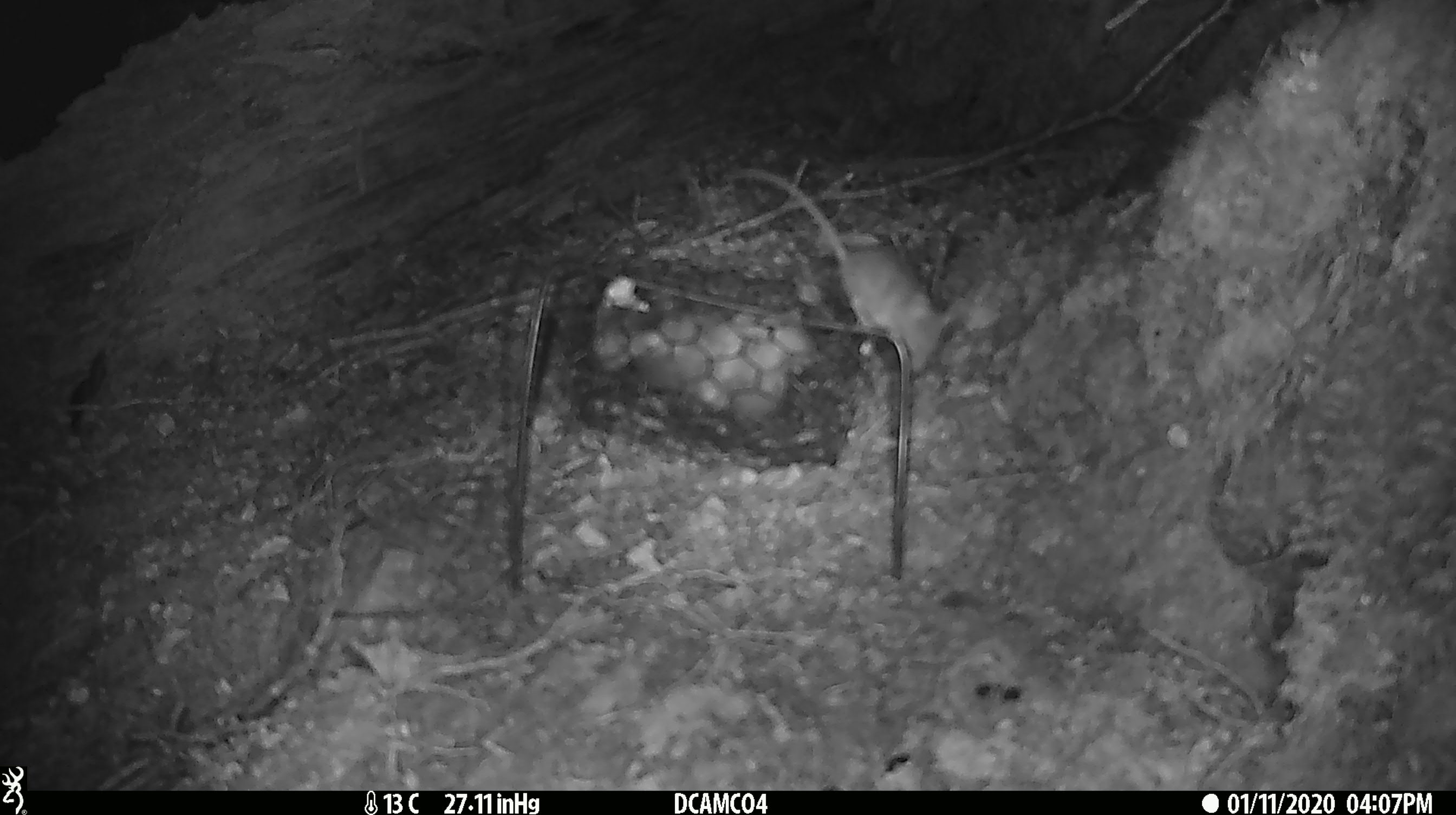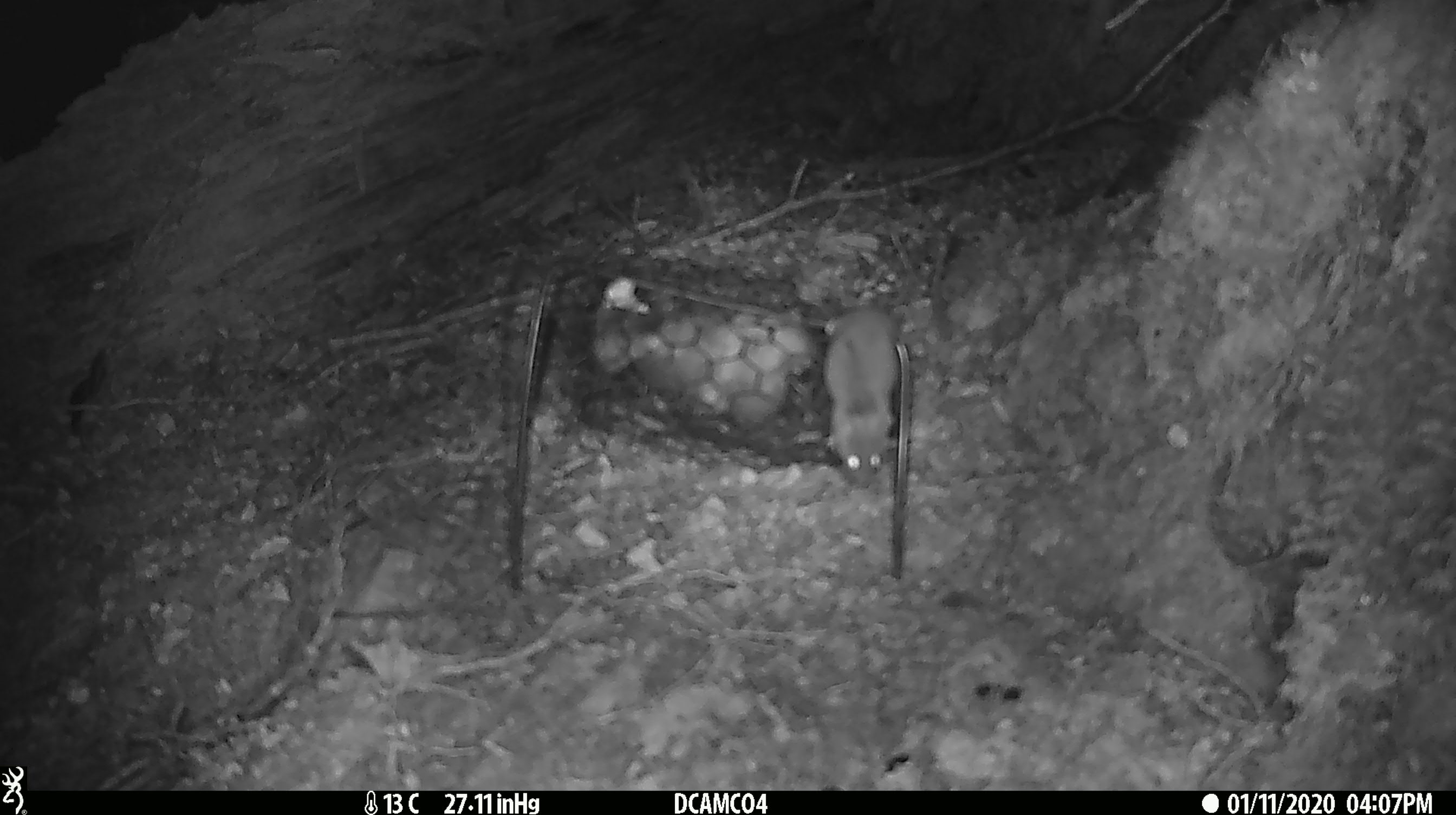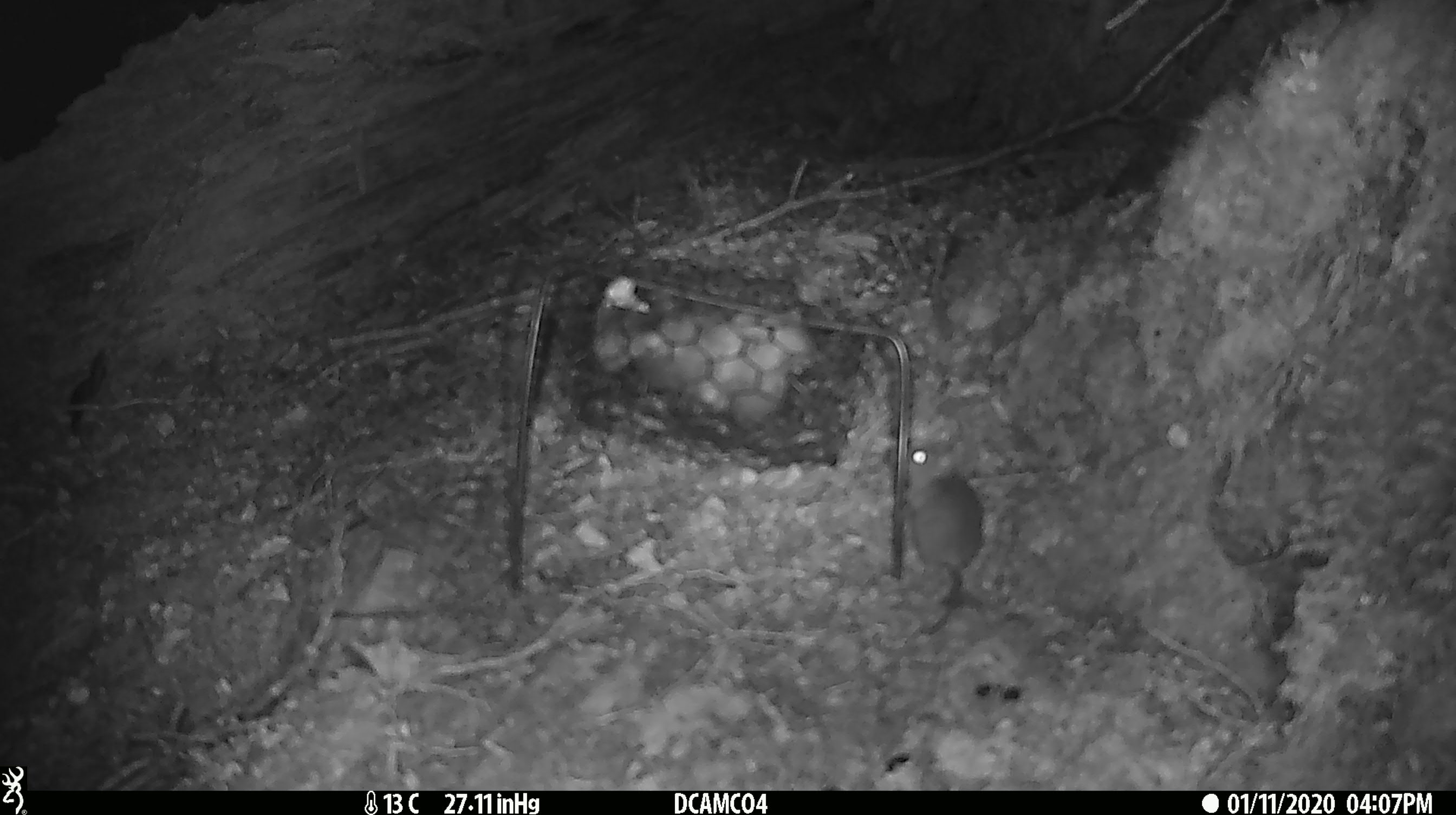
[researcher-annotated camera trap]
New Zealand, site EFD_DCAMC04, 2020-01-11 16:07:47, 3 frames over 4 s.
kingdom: Animalia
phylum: Chordata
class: Mammalia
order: Rodentia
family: Muridae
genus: Mus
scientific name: Mus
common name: mouse